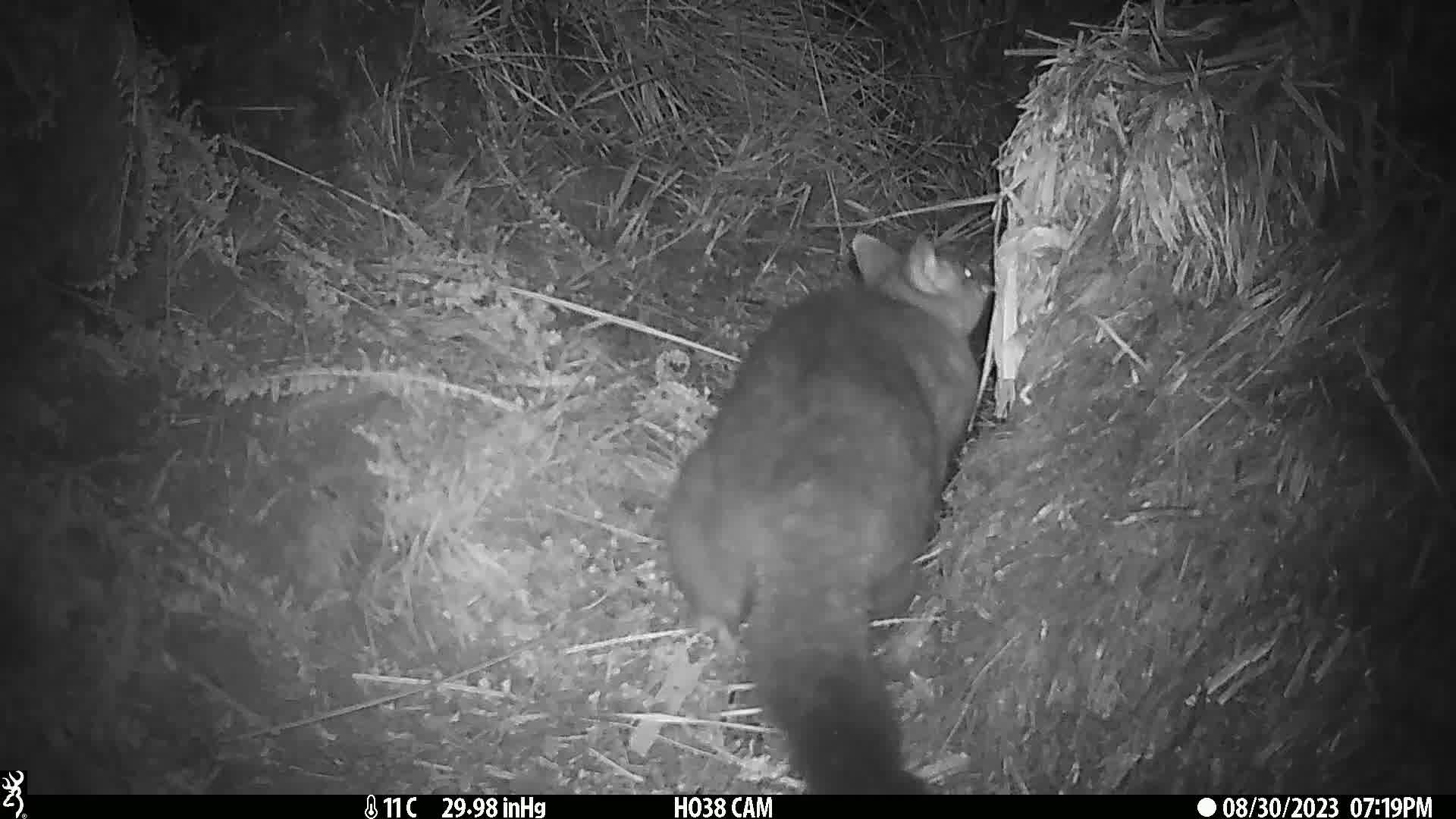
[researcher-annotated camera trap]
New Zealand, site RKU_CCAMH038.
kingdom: Animalia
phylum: Chordata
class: Mammalia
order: Diprotodontia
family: Phalangeridae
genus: Trichosurus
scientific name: Trichosurus vulpecula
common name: common brushtail possum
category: possum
Possum (common brushtail possum) (Trichosurus vulpecula).